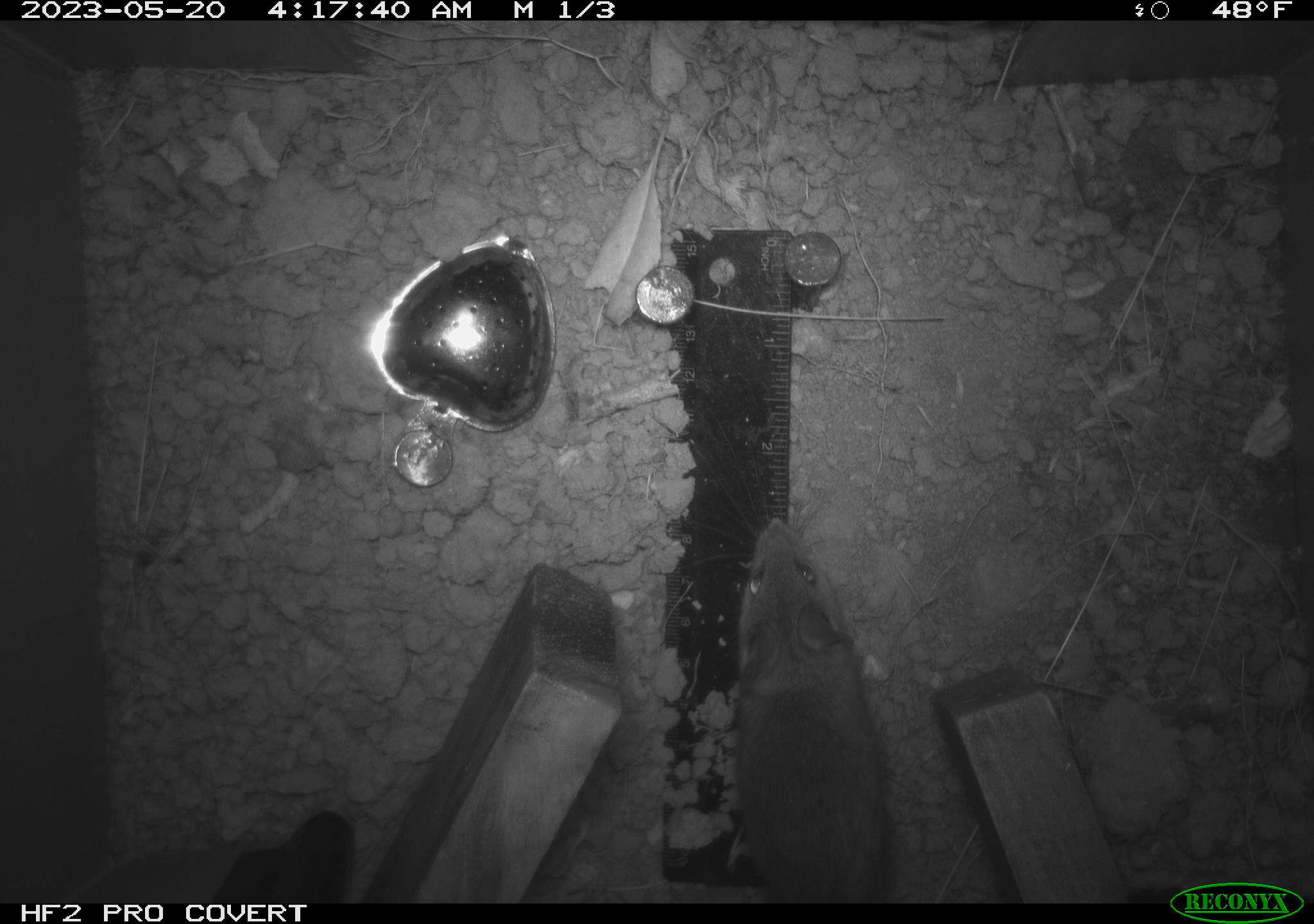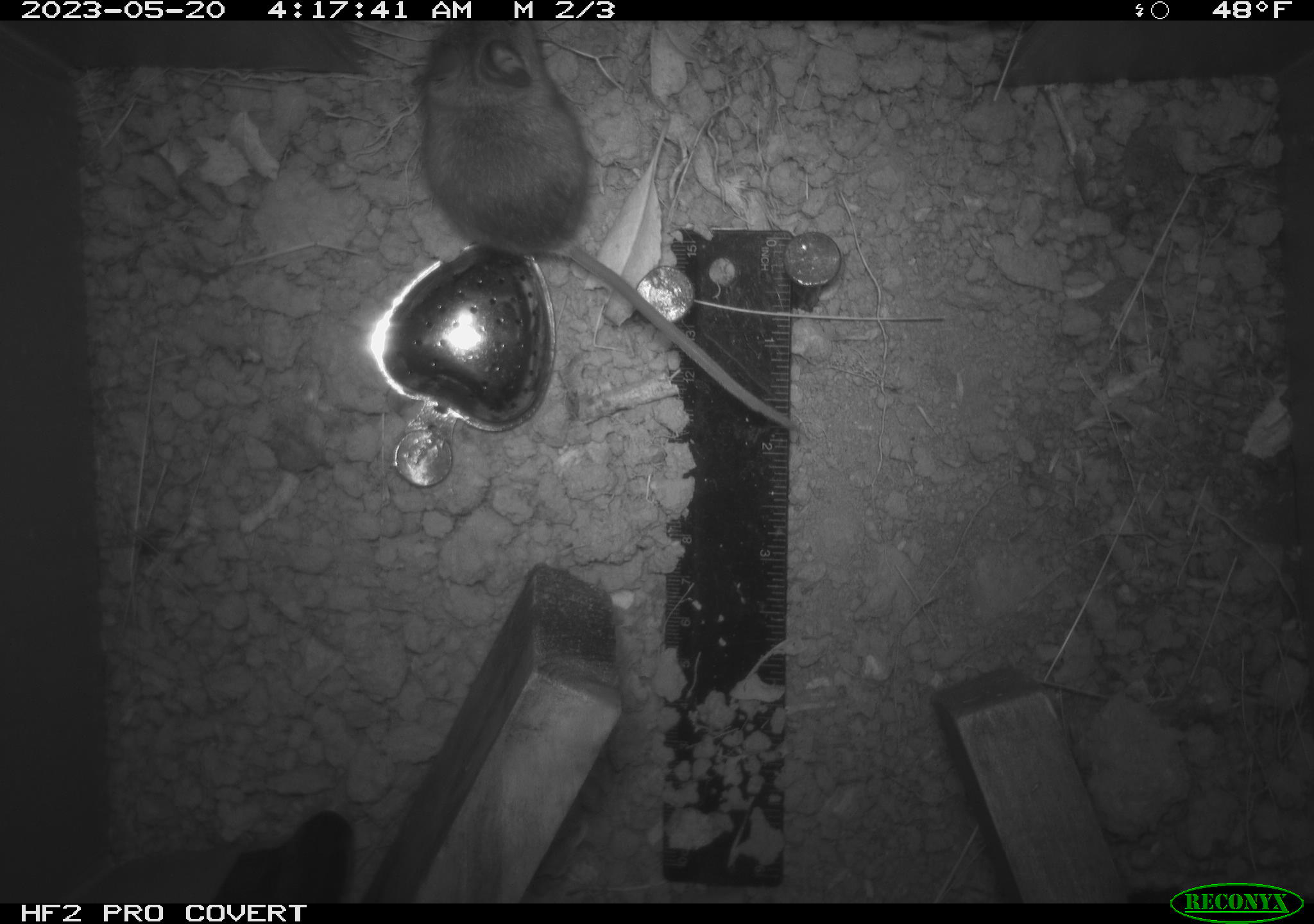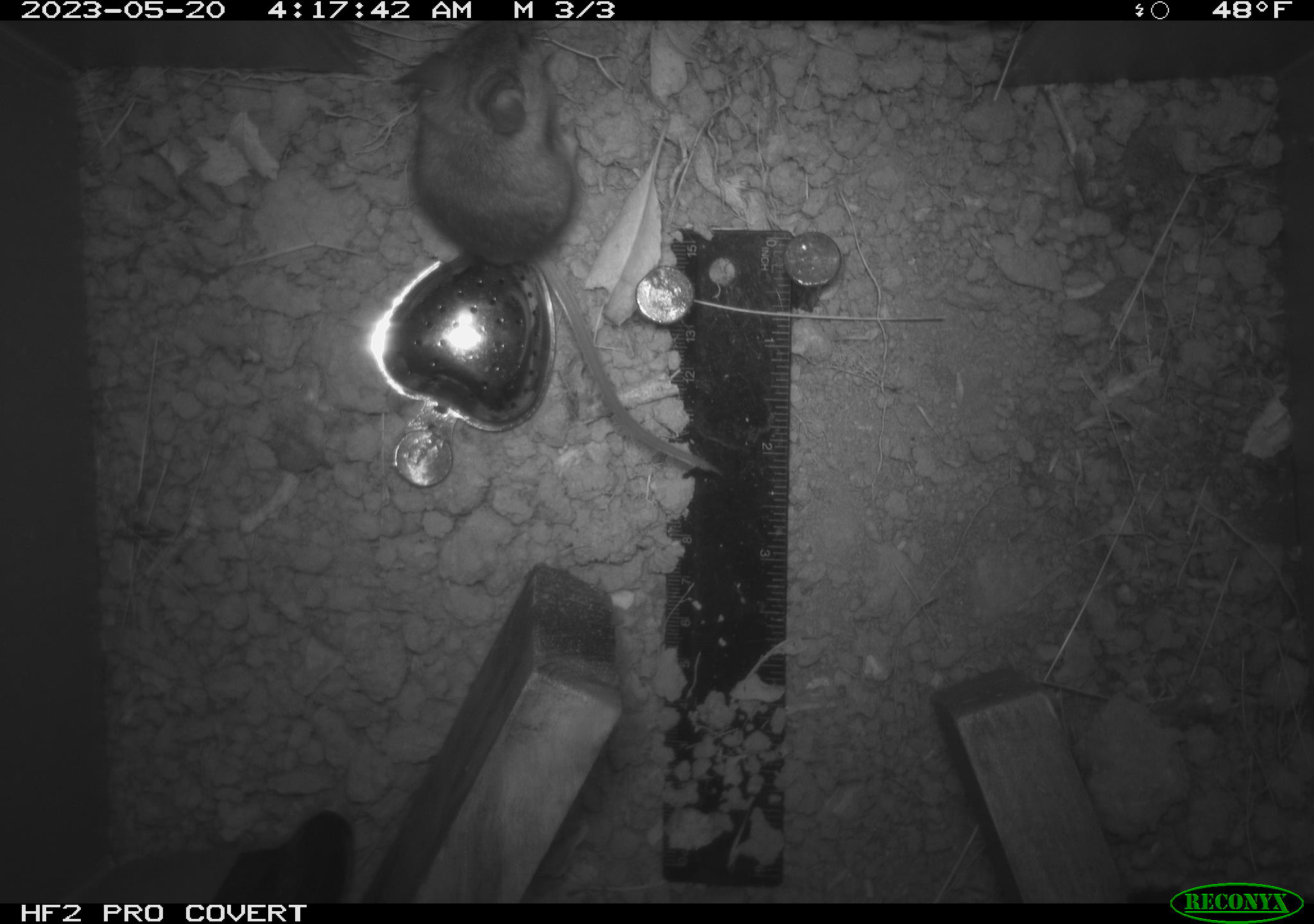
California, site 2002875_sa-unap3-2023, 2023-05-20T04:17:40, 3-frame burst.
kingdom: Animalia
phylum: Chordata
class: Mammalia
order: Rodentia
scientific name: Rodentia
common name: mouse species